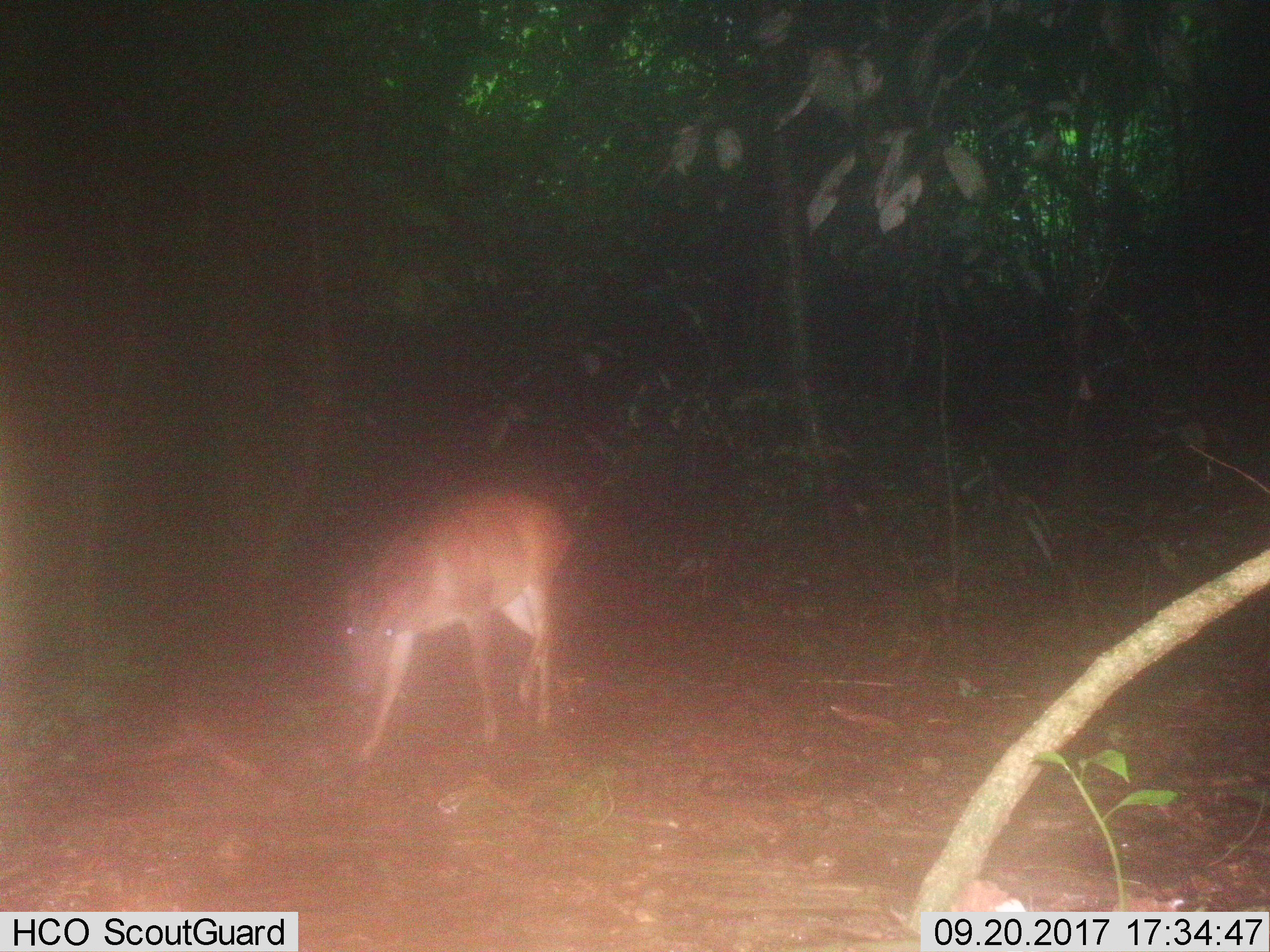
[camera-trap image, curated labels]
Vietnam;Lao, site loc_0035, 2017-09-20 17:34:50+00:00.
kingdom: Animalia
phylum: Chordata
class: Mammalia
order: Artiodactyla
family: Cervidae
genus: Muntiacus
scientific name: Muntiacus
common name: muntjacs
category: unidentified muntjac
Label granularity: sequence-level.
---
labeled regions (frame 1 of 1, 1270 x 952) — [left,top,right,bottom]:
unidentified muntjac: [339,490,573,764]